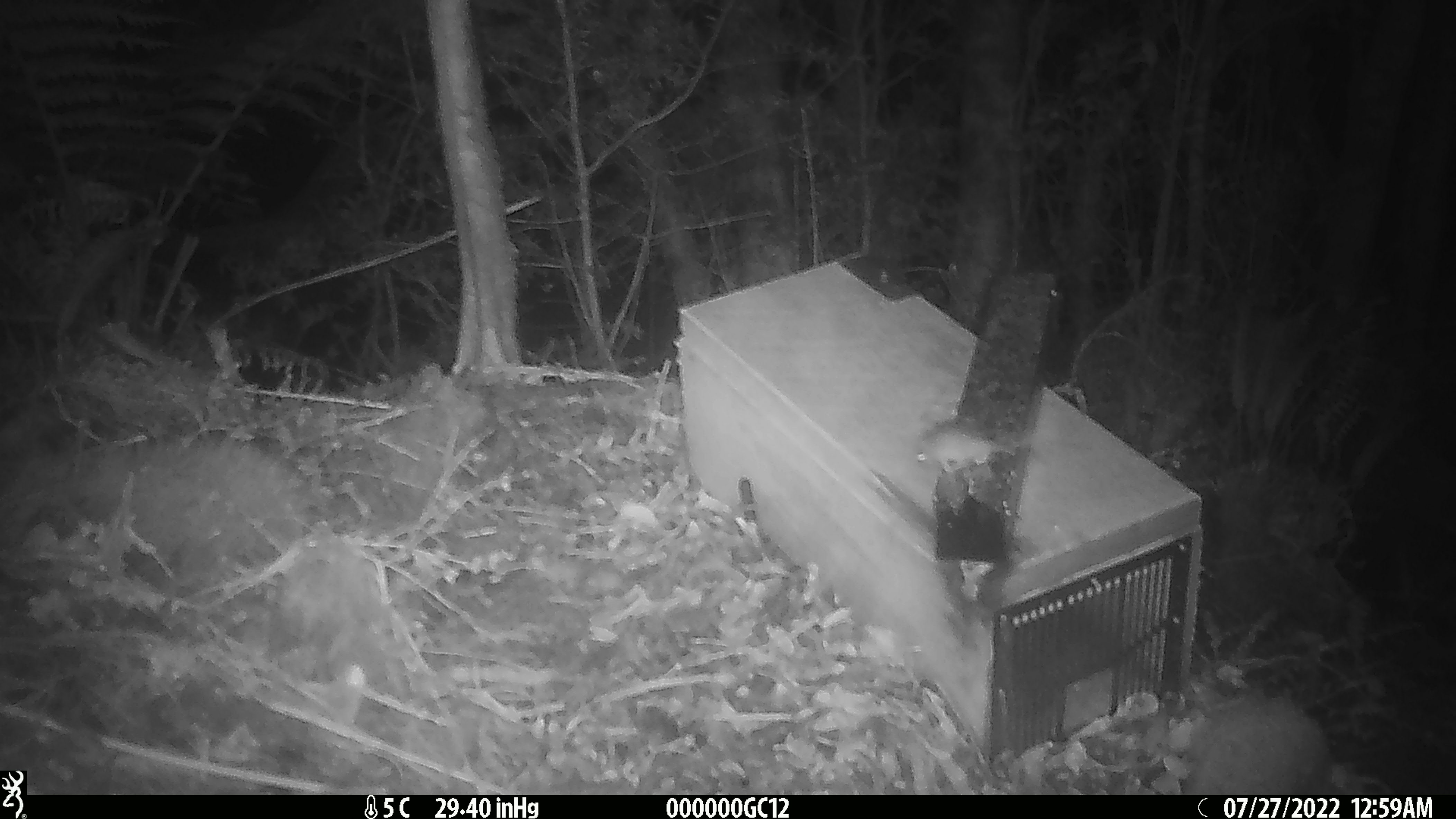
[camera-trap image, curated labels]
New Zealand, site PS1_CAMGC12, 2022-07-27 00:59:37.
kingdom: Animalia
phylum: Chordata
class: Mammalia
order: Rodentia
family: Muridae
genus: Mus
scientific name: Mus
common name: mouse